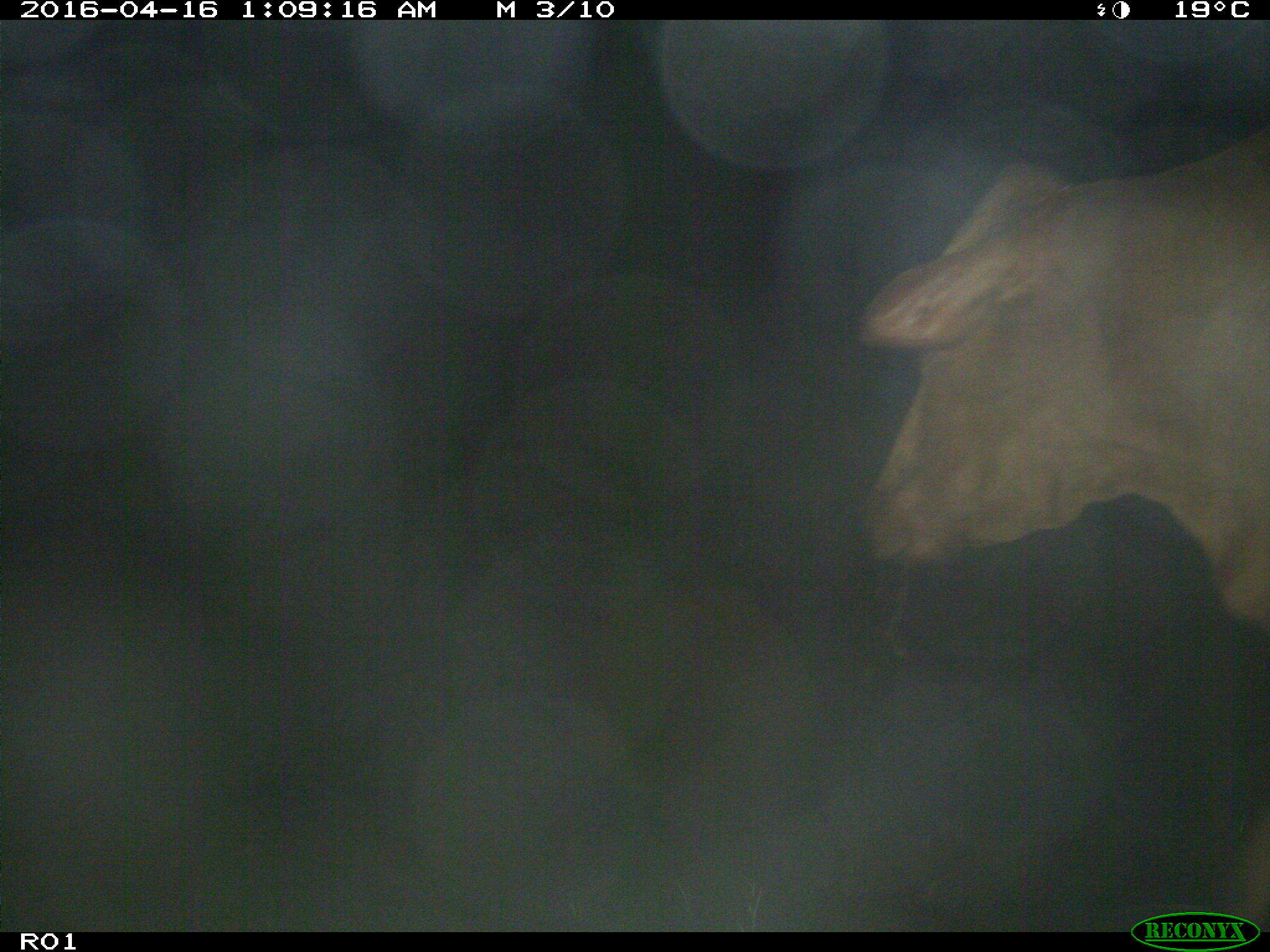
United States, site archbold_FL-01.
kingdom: Animalia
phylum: Chordata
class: Mammalia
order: Artiodactyla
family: Bovidae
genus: Bos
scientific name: Bos taurus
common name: domestic cow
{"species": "Bos taurus (domestic cow)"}